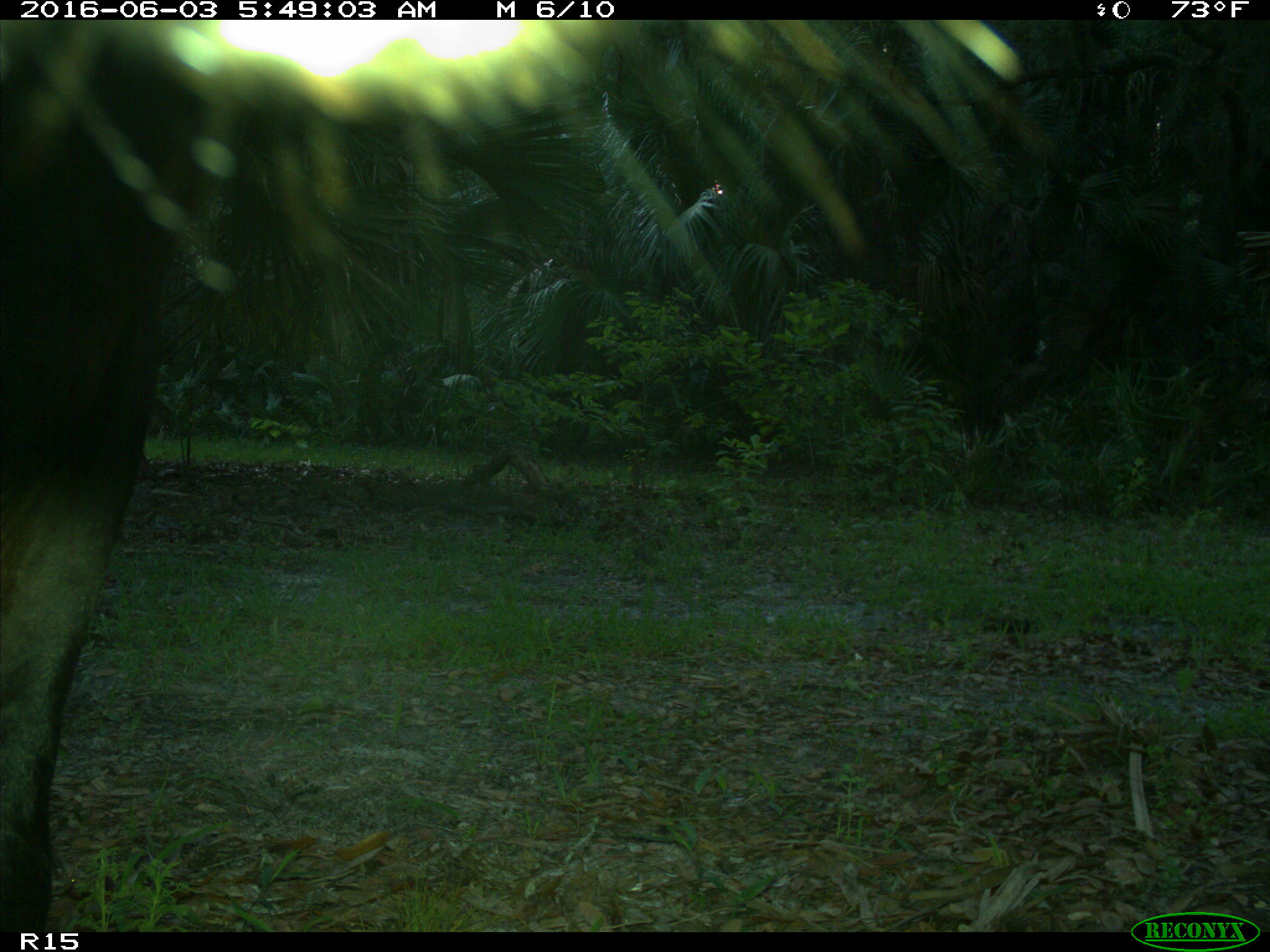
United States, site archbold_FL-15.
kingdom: Animalia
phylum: Chordata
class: Mammalia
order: Artiodactyla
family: Bovidae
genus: Bos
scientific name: Bos taurus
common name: domestic cow